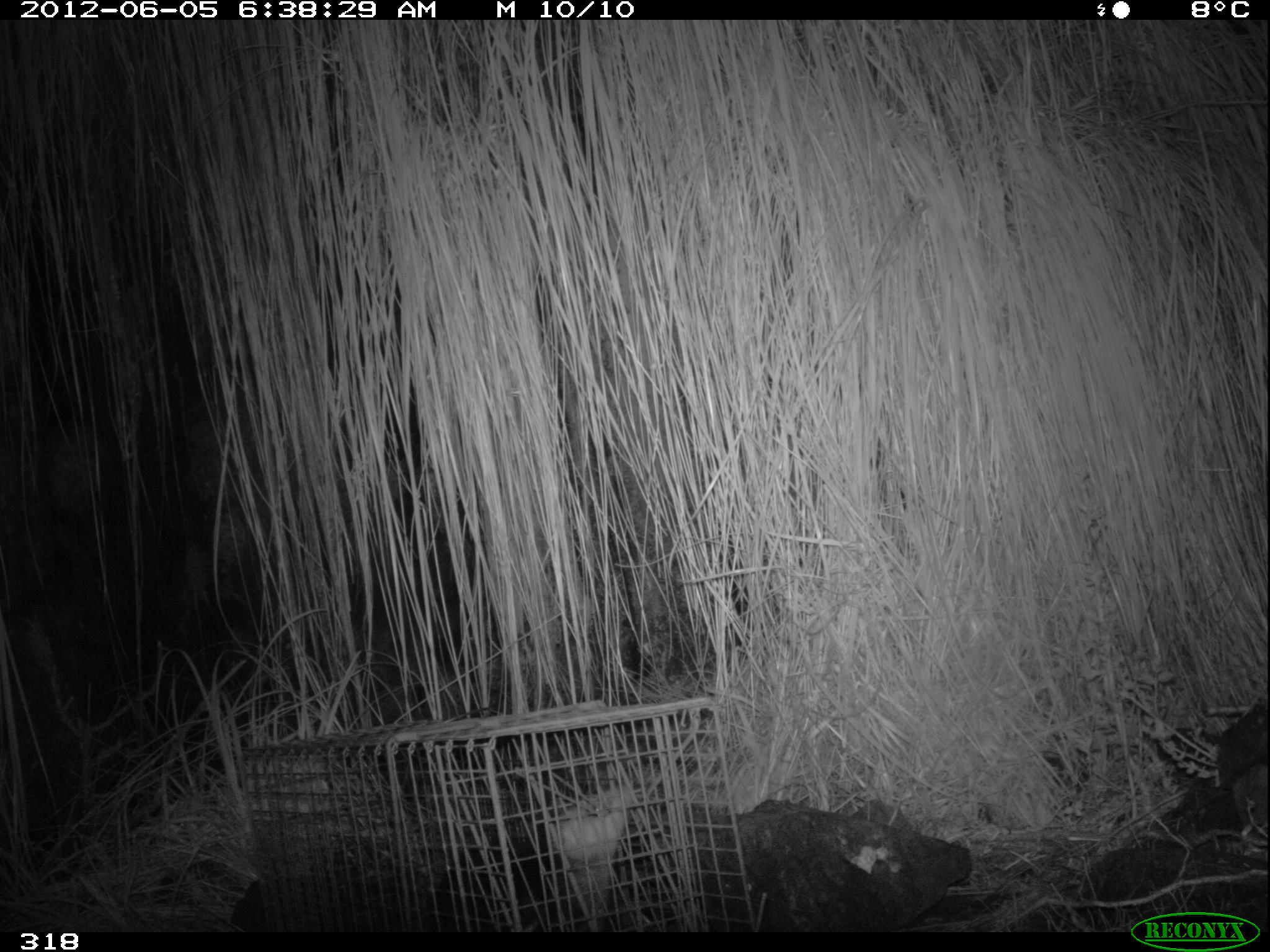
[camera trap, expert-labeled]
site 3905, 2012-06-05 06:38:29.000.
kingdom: Animalia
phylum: Chordata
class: Mammalia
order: Didelphimorphia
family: Didelphidae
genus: Didelphis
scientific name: Didelphis pernigra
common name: andean white-eared opossum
Didelphis pernigra (andean white-eared opossum).